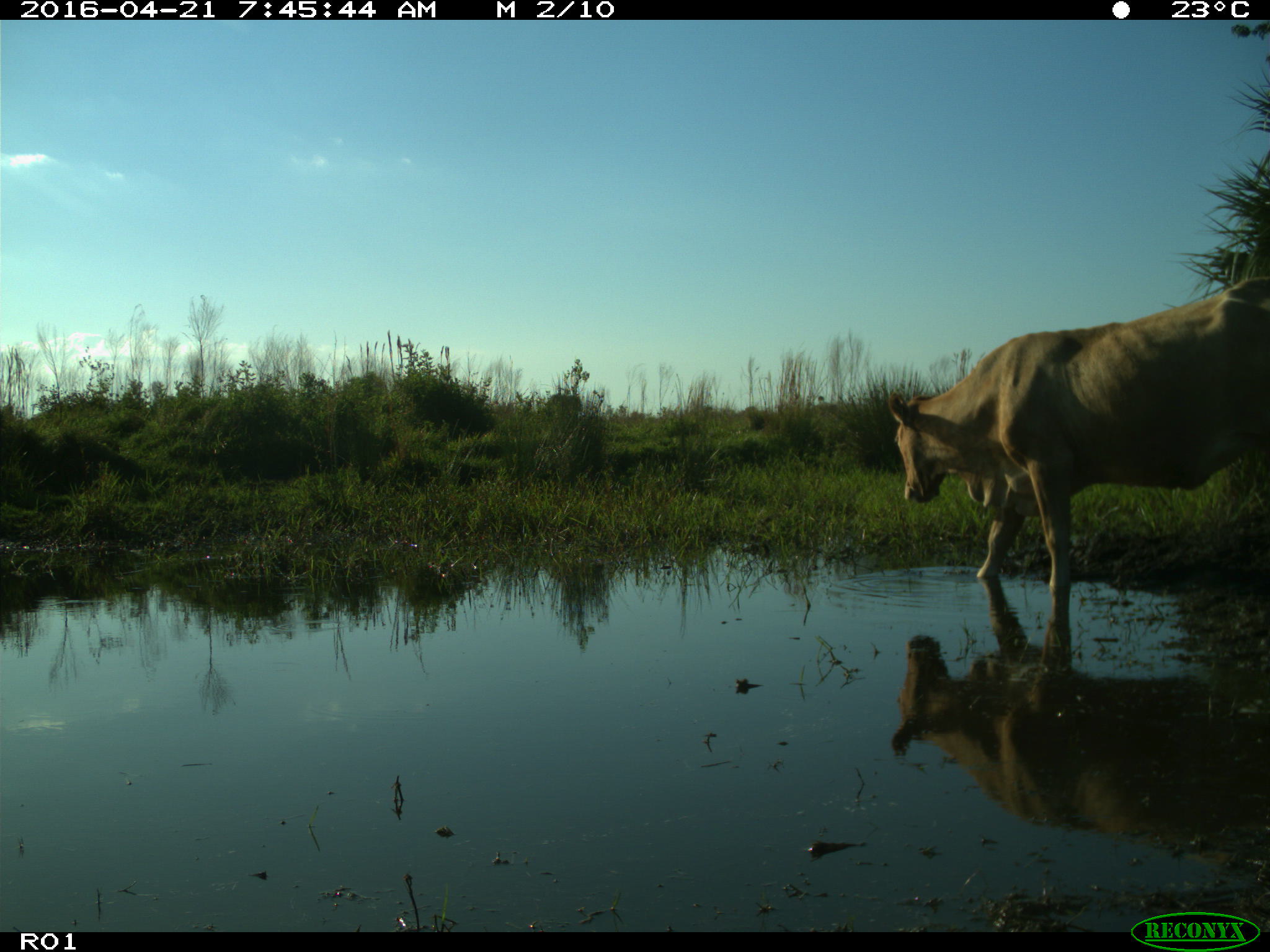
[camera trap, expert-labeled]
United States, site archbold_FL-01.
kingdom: Animalia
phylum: Chordata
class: Mammalia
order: Artiodactyla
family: Bovidae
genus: Bos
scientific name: Bos taurus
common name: domestic cow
Bos taurus (domestic cow).